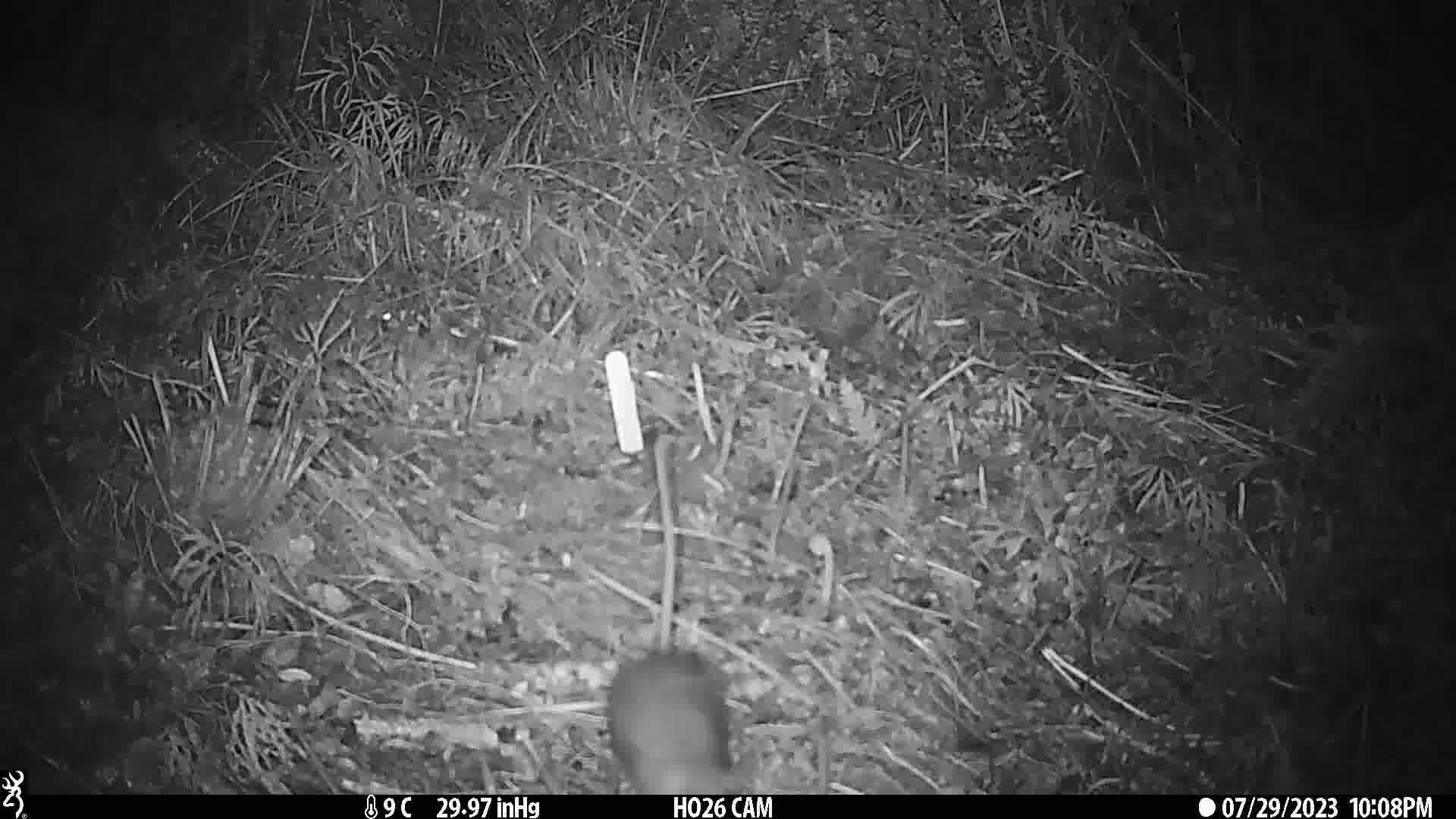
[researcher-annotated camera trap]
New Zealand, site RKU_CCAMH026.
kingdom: Animalia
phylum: Chordata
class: Mammalia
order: Rodentia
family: Muridae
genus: Rattus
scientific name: Rattus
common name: rat